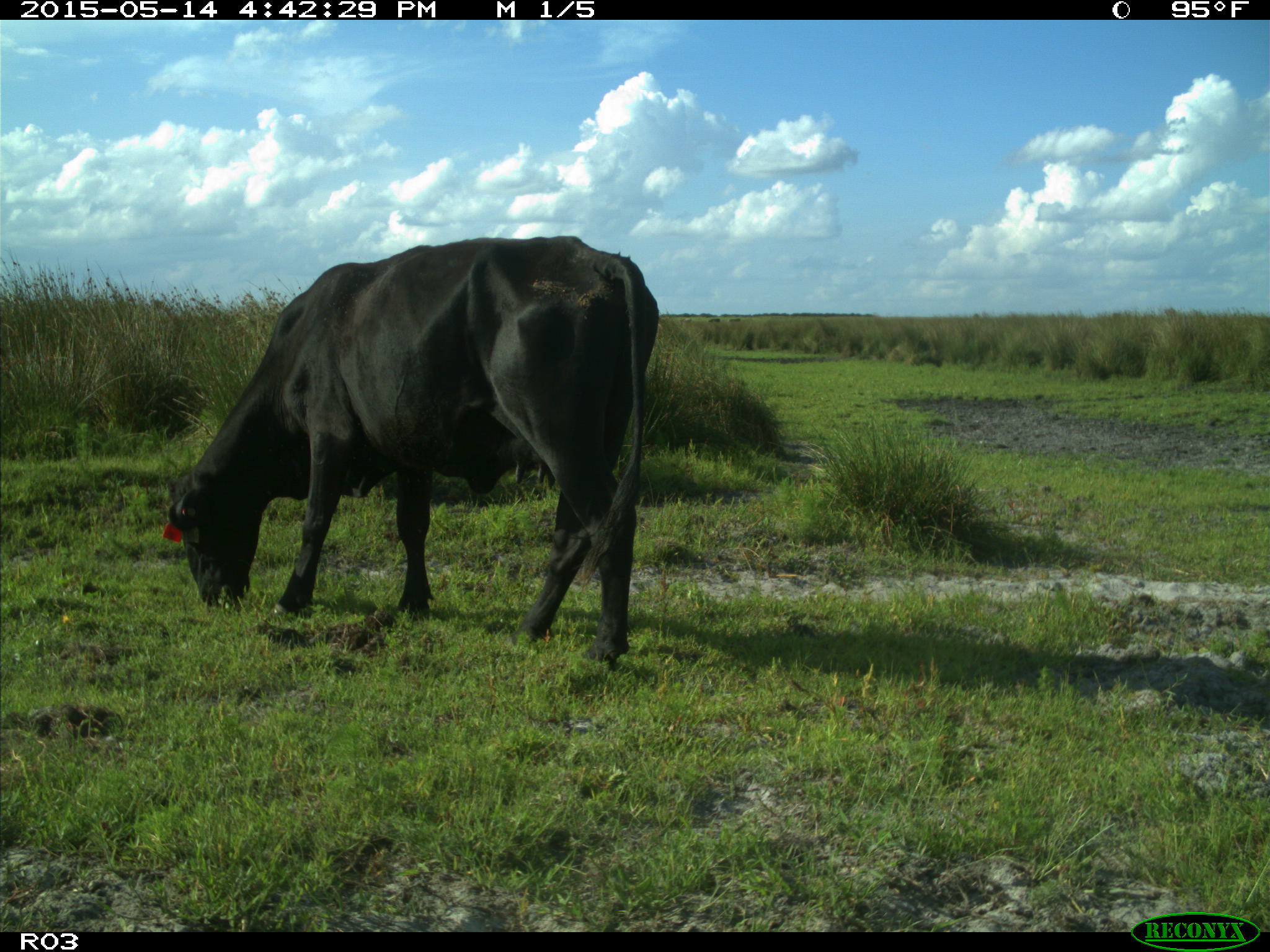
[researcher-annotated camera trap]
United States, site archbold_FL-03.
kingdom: Animalia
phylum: Chordata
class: Mammalia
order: Artiodactyla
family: Bovidae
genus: Bos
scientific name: Bos taurus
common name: domestic cow